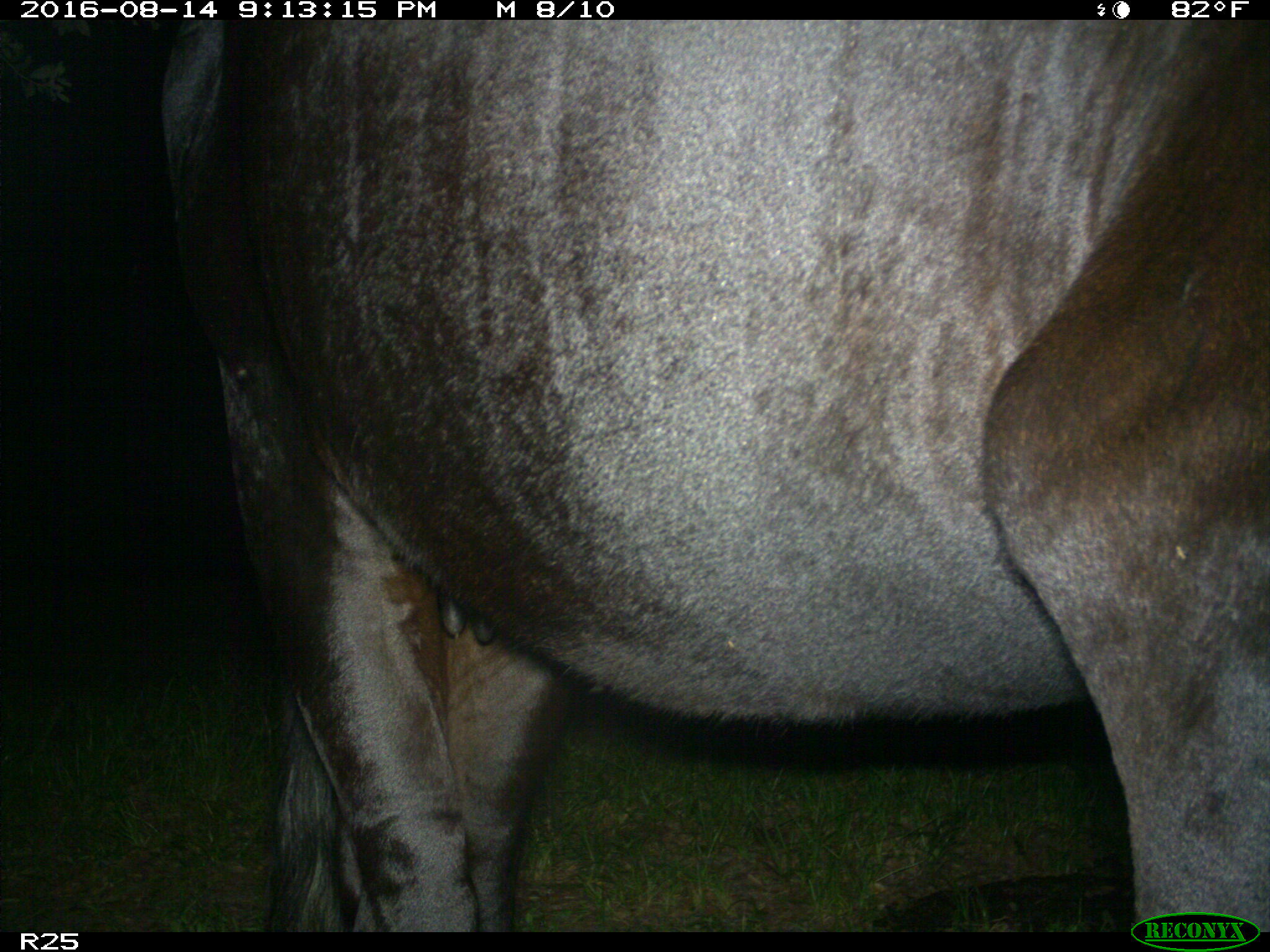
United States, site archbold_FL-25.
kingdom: Animalia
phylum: Chordata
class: Mammalia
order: Artiodactyla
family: Bovidae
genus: Bos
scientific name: Bos taurus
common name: domestic cow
Bos taurus (domestic cow).